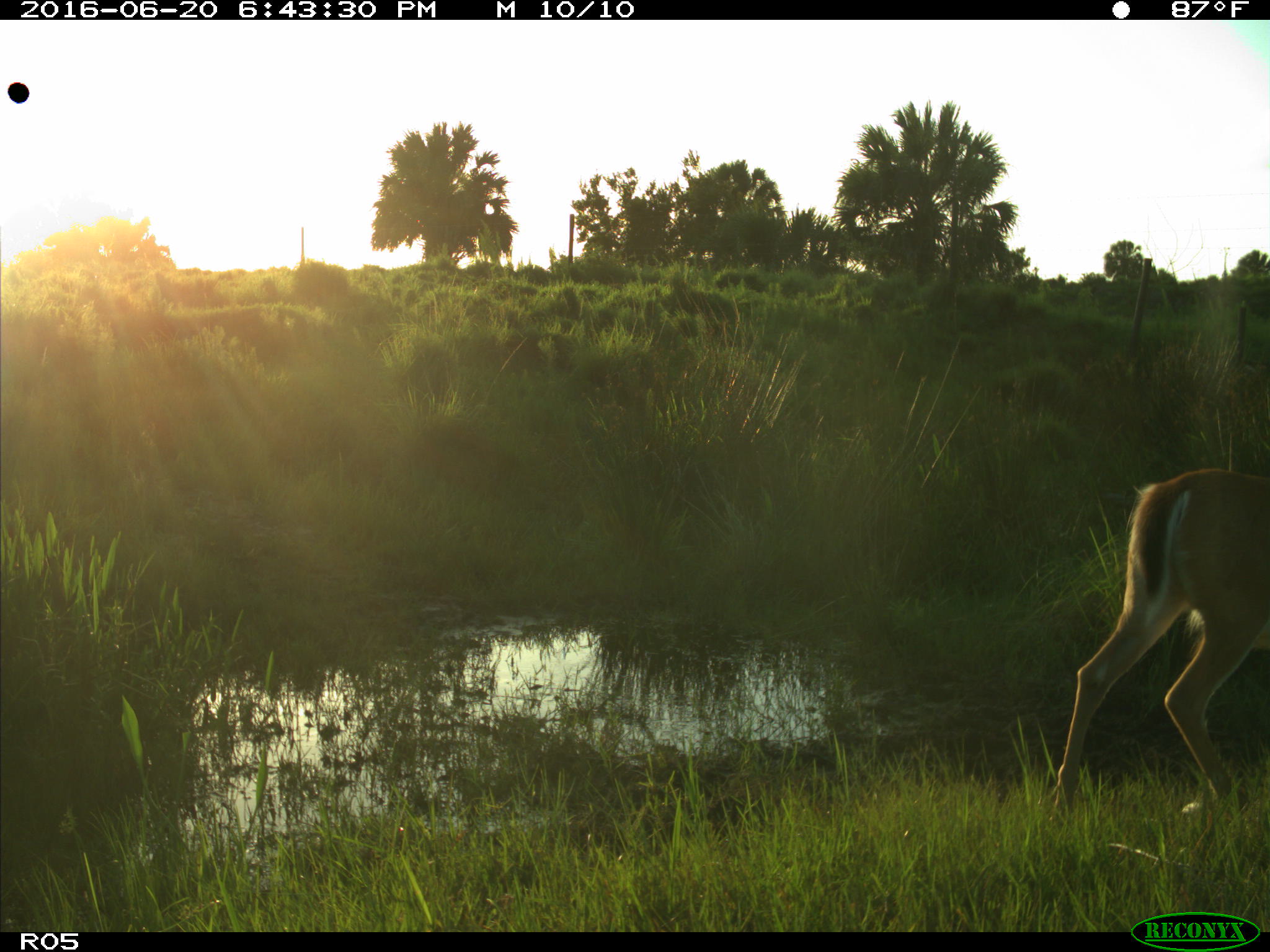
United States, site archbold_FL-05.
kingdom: Animalia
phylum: Chordata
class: Mammalia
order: Artiodactyla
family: Cervidae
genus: Odocoileus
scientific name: Odocoileus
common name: deer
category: unidentified deer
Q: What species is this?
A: Unidentified deer (deer) (Odocoileus).